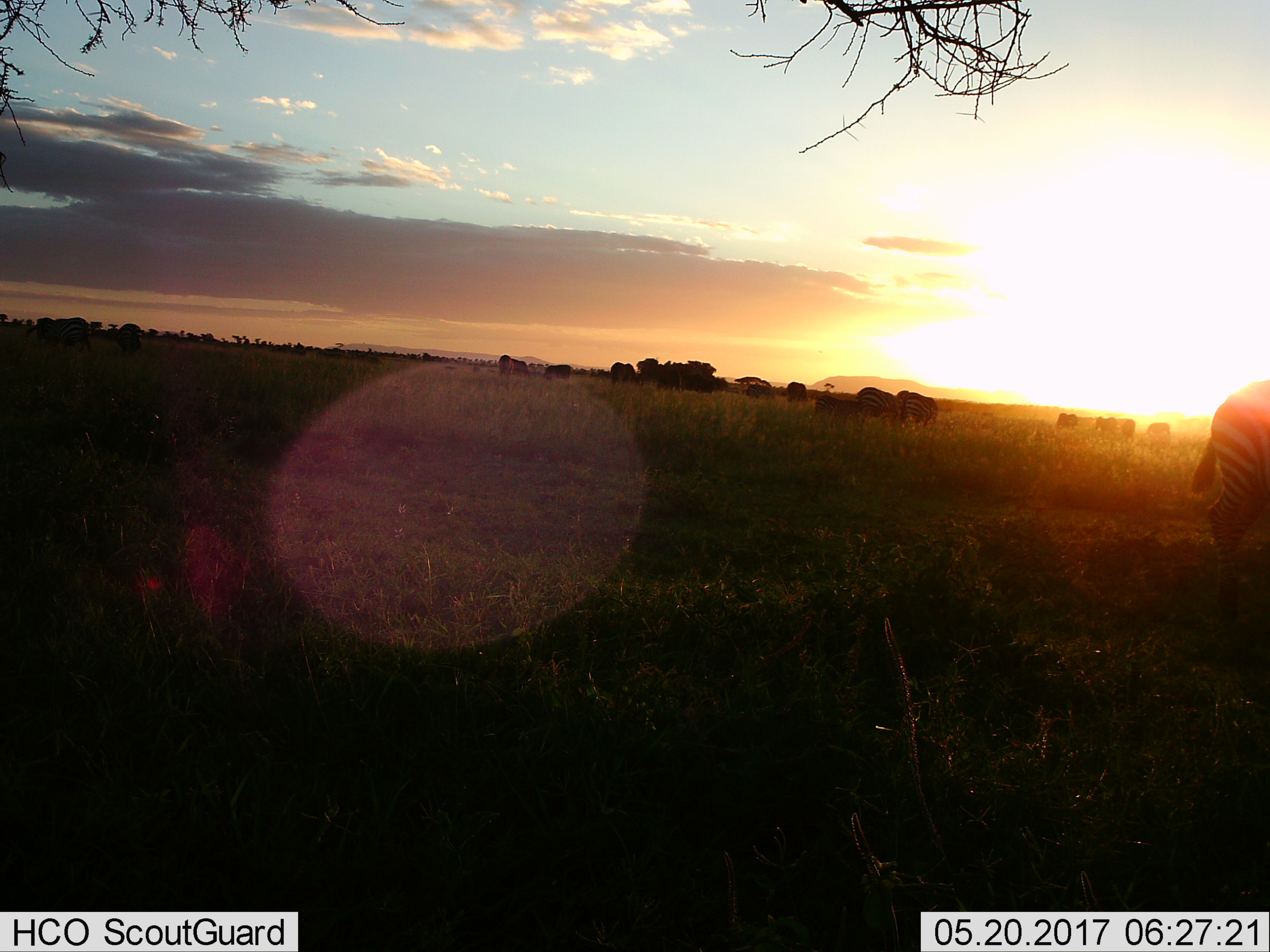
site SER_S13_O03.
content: unidentified animal